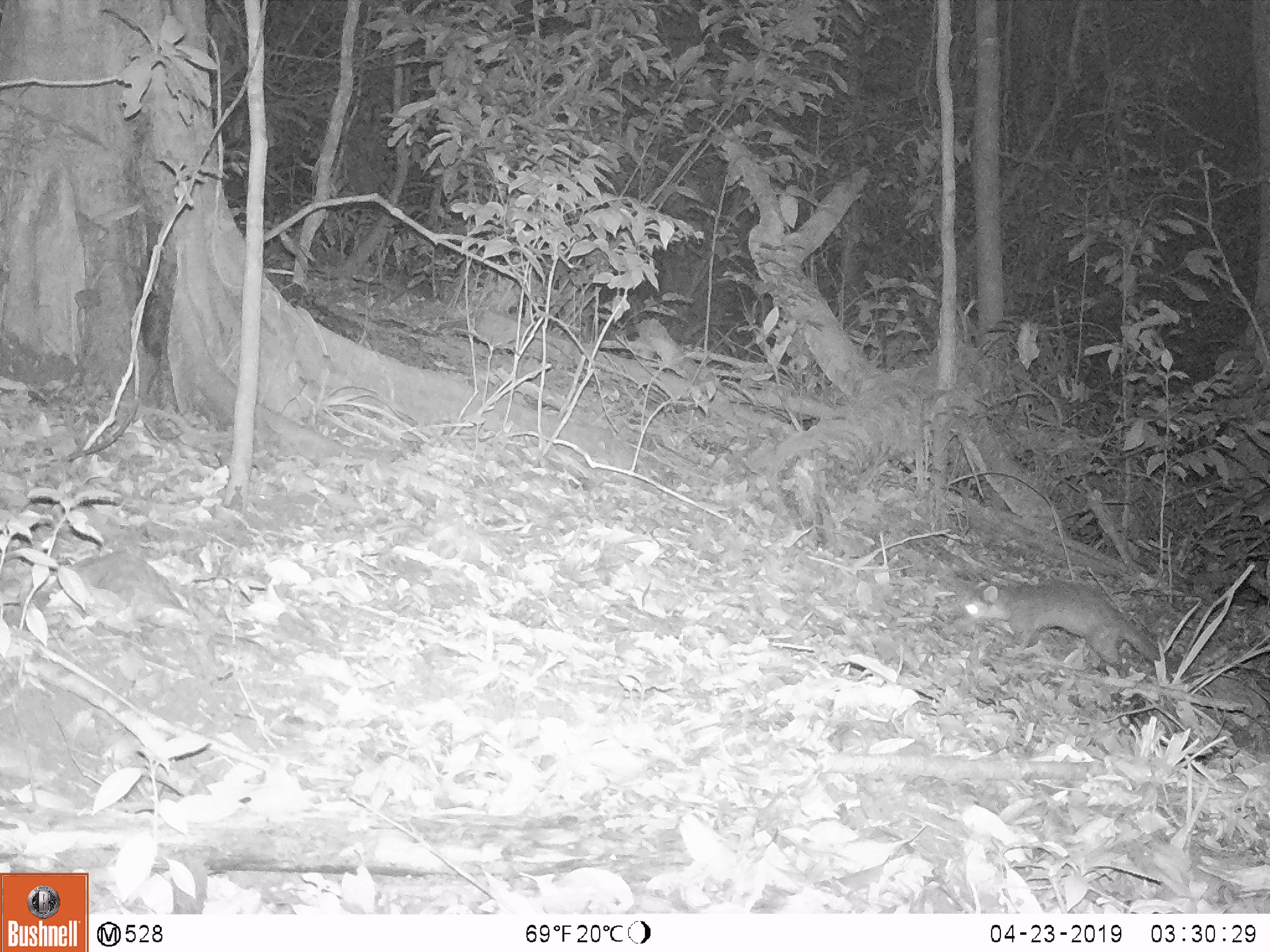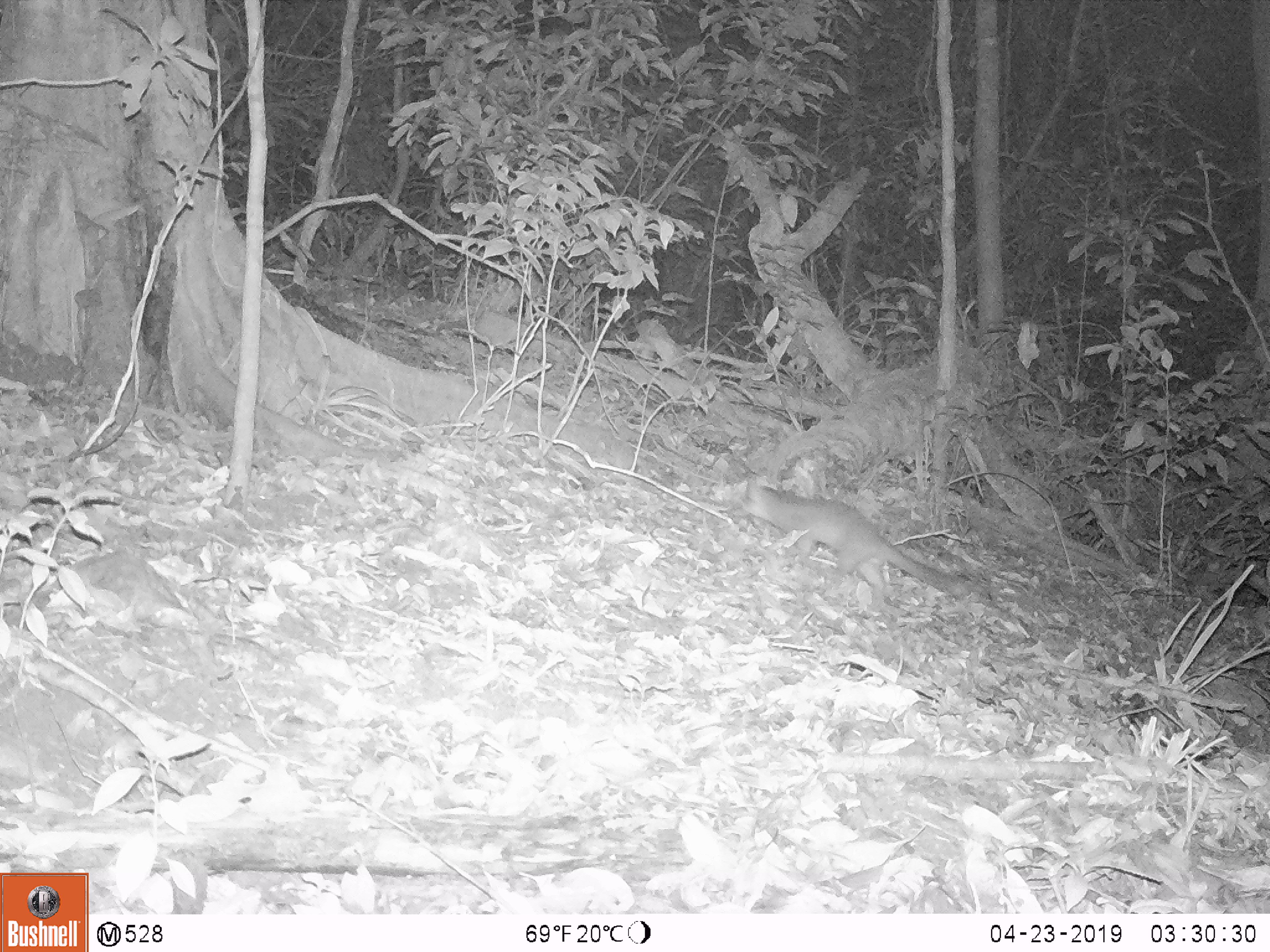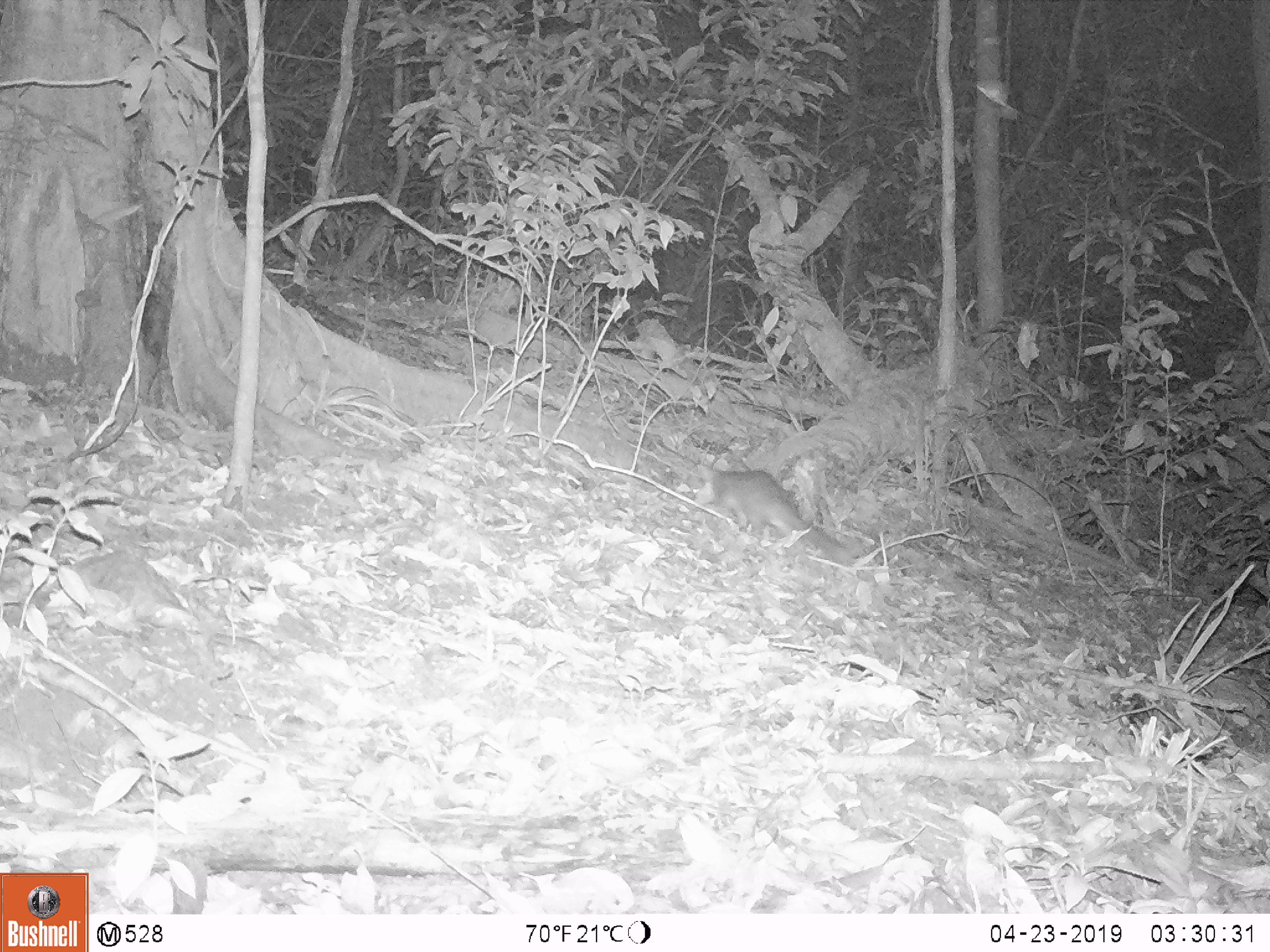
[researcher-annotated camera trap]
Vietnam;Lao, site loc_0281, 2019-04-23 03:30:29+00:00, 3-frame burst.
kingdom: Animalia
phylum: Chordata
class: Mammalia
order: Carnivora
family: Mustelidae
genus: Melogale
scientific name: Melogale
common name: ferret badger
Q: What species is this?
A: Ferret badger (Melogale).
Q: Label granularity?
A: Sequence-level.